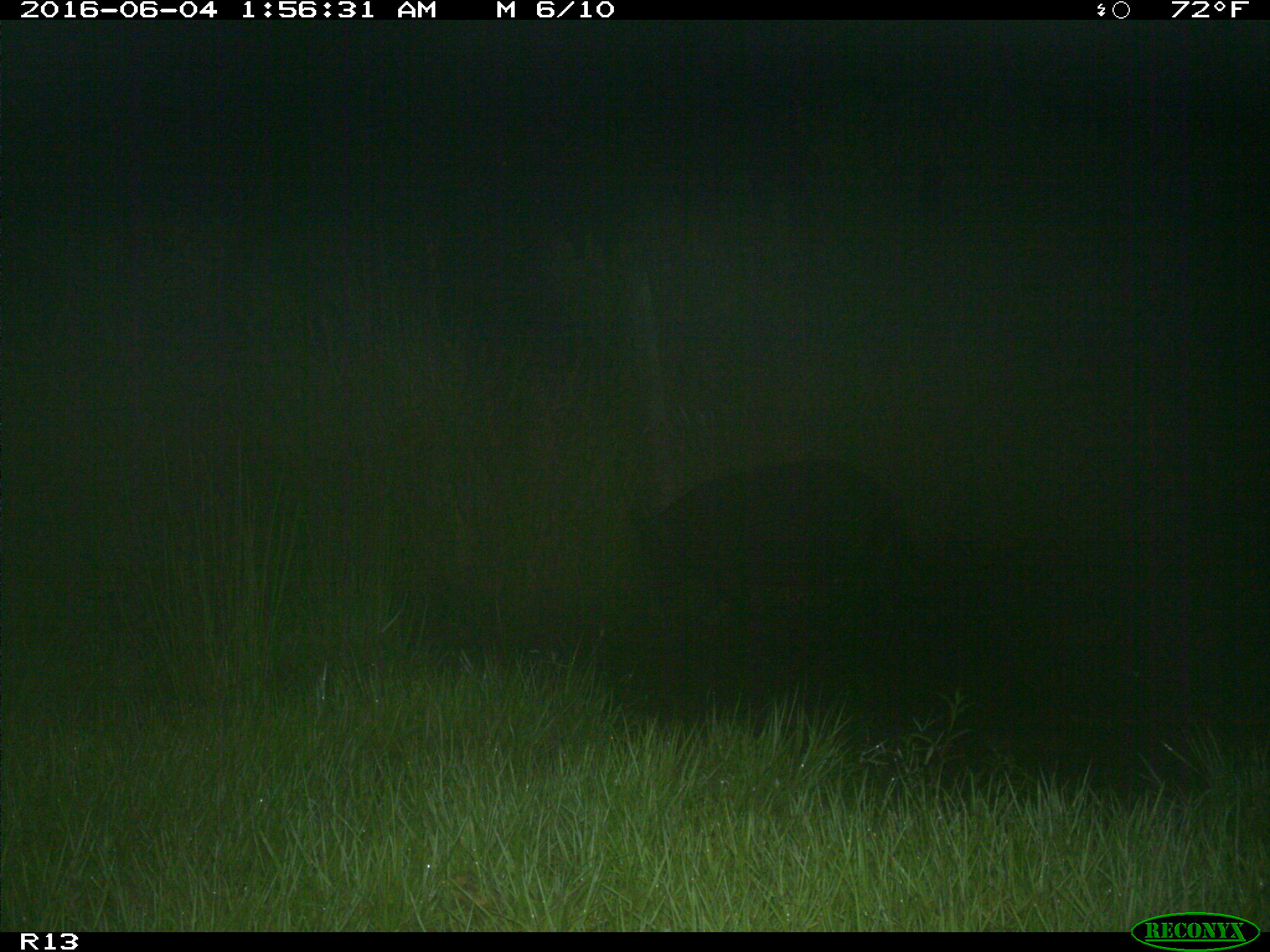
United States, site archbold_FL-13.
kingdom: Animalia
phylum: Chordata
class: Mammalia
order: Artiodactyla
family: Suidae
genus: Sus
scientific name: Sus scrofa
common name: wild boar